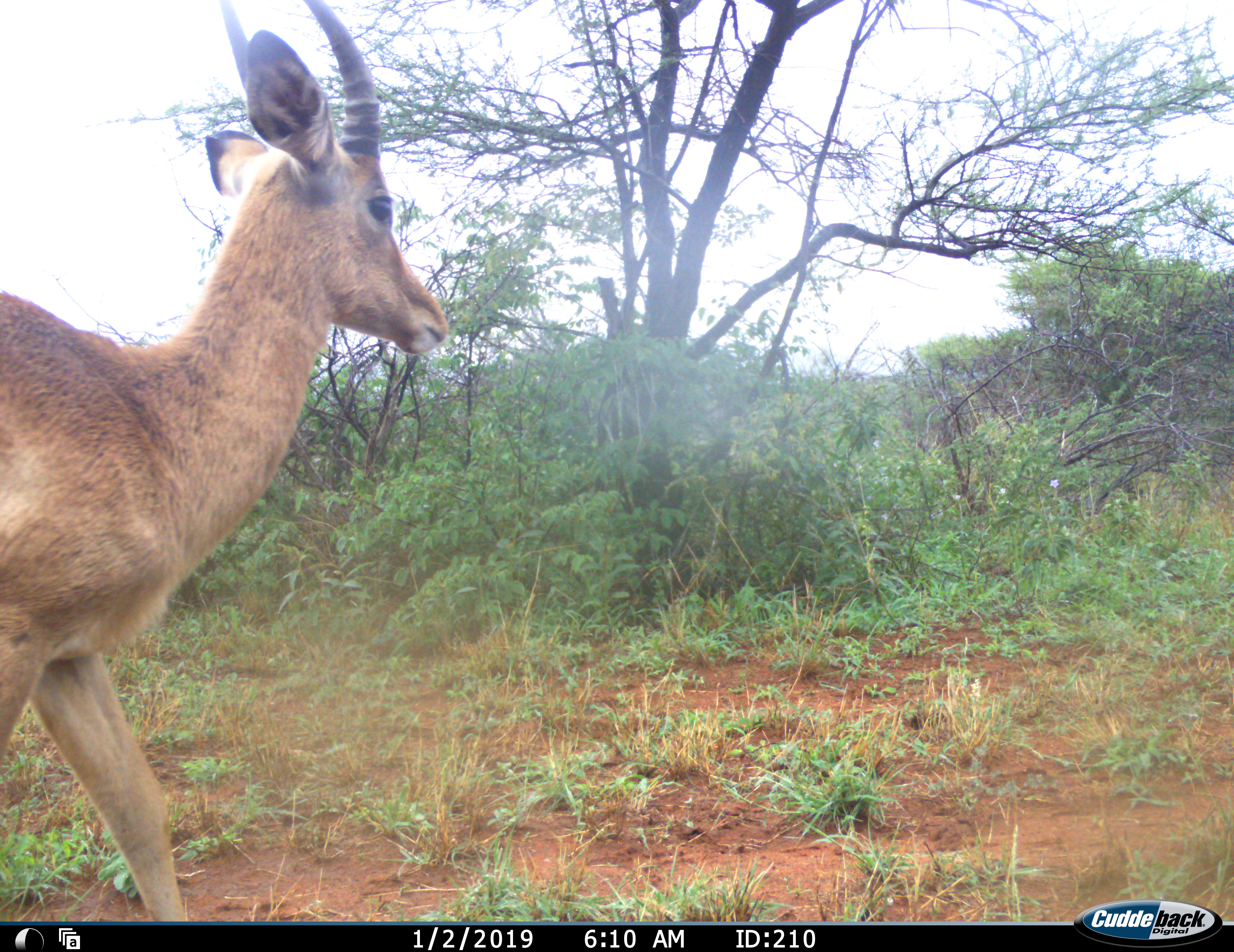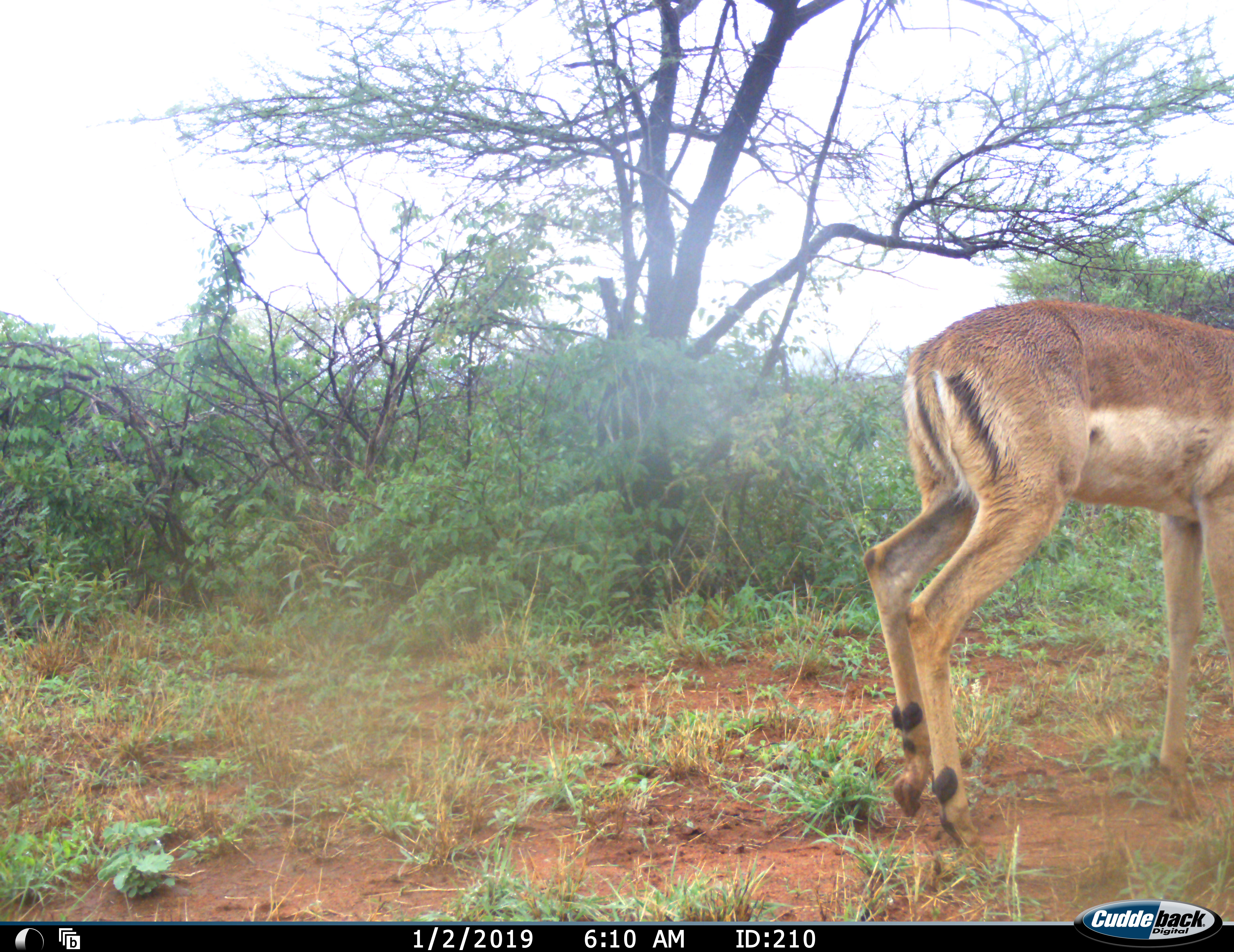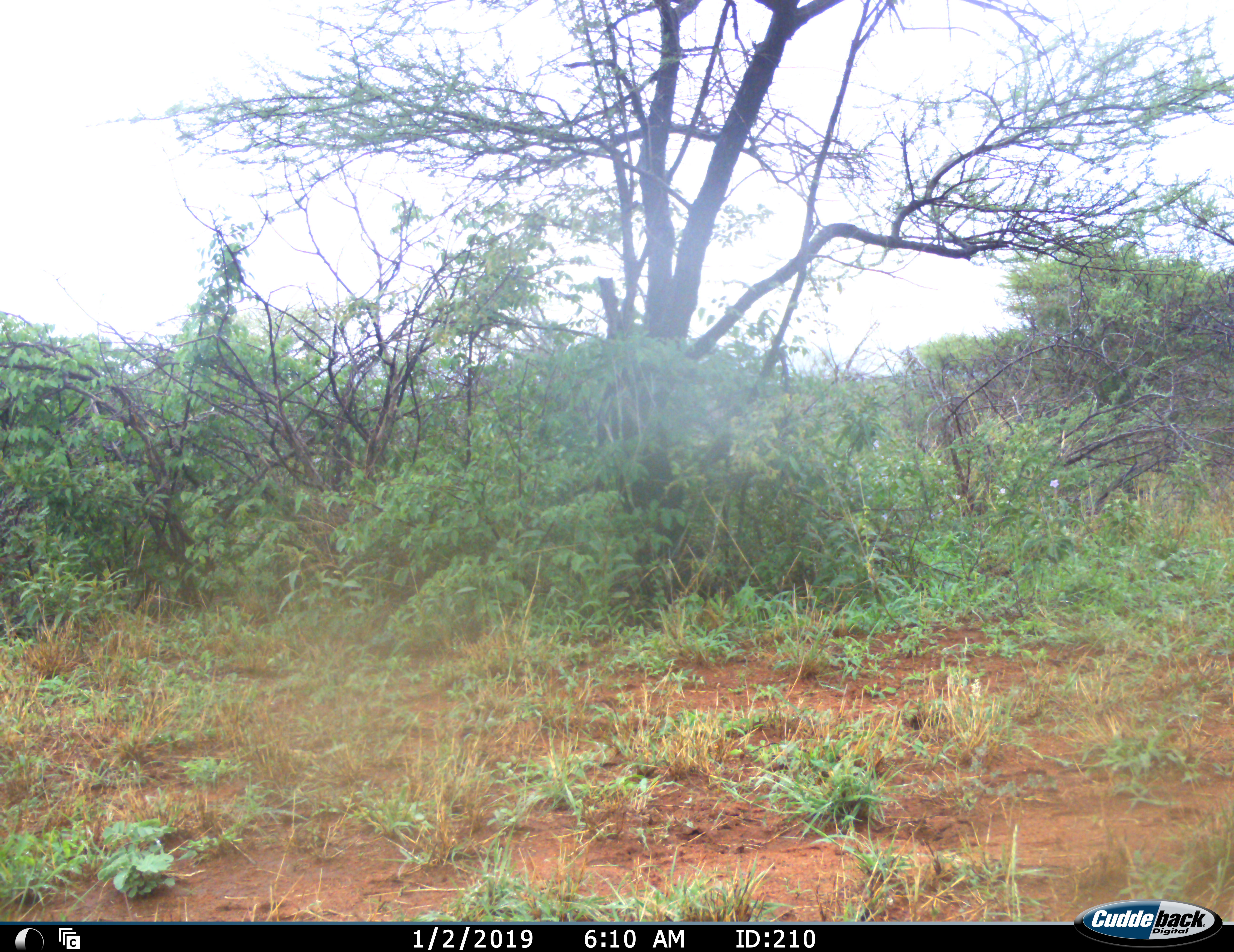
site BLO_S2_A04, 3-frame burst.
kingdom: Animalia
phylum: Chordata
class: Mammalia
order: Artiodactyla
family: Bovidae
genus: Aepyceros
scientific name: Aepyceros melampus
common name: impala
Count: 1.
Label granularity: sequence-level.